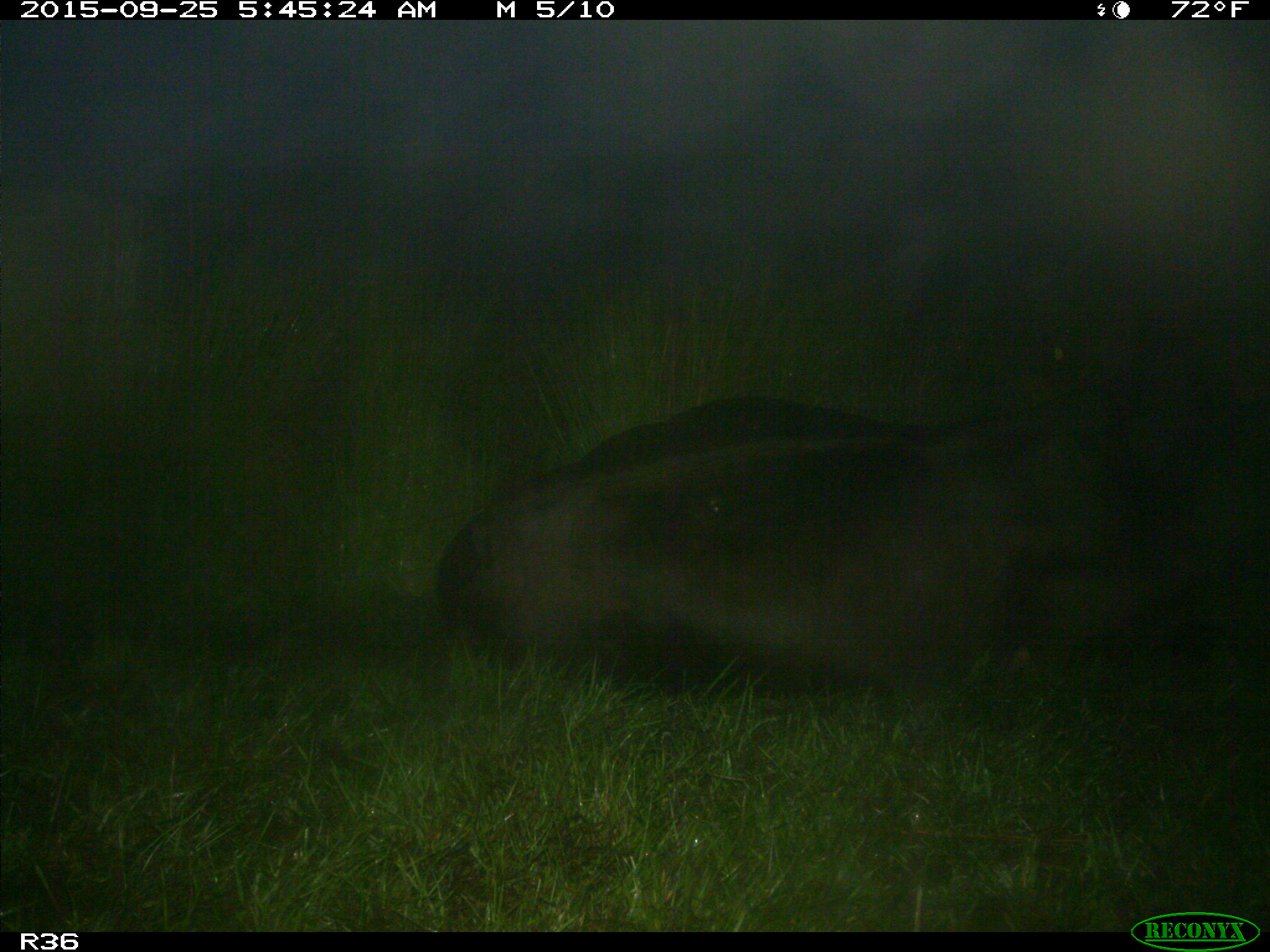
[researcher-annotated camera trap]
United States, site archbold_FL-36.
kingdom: Animalia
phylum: Chordata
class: Mammalia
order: Artiodactyla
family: Bovidae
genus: Bos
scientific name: Bos taurus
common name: domestic cow